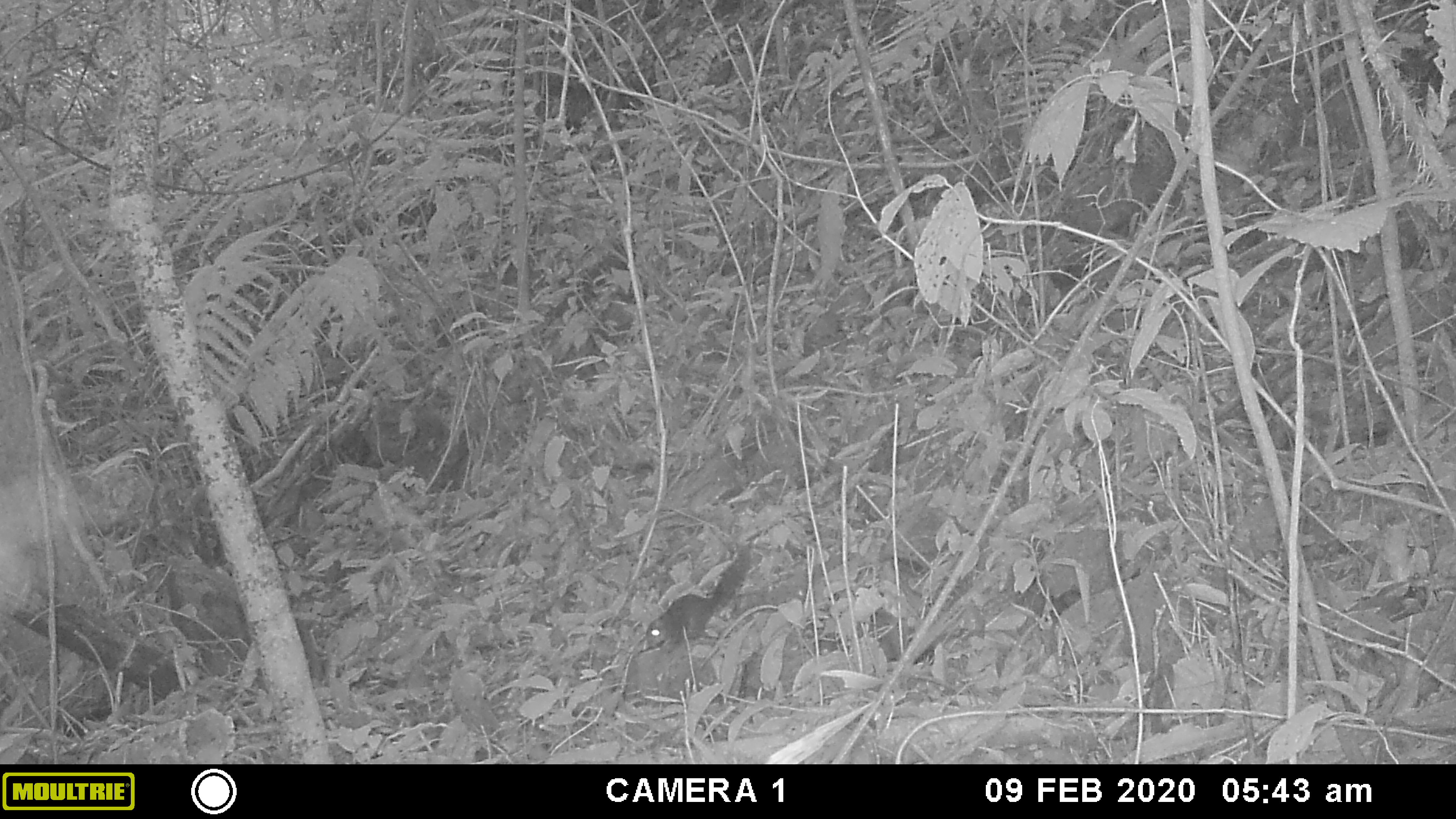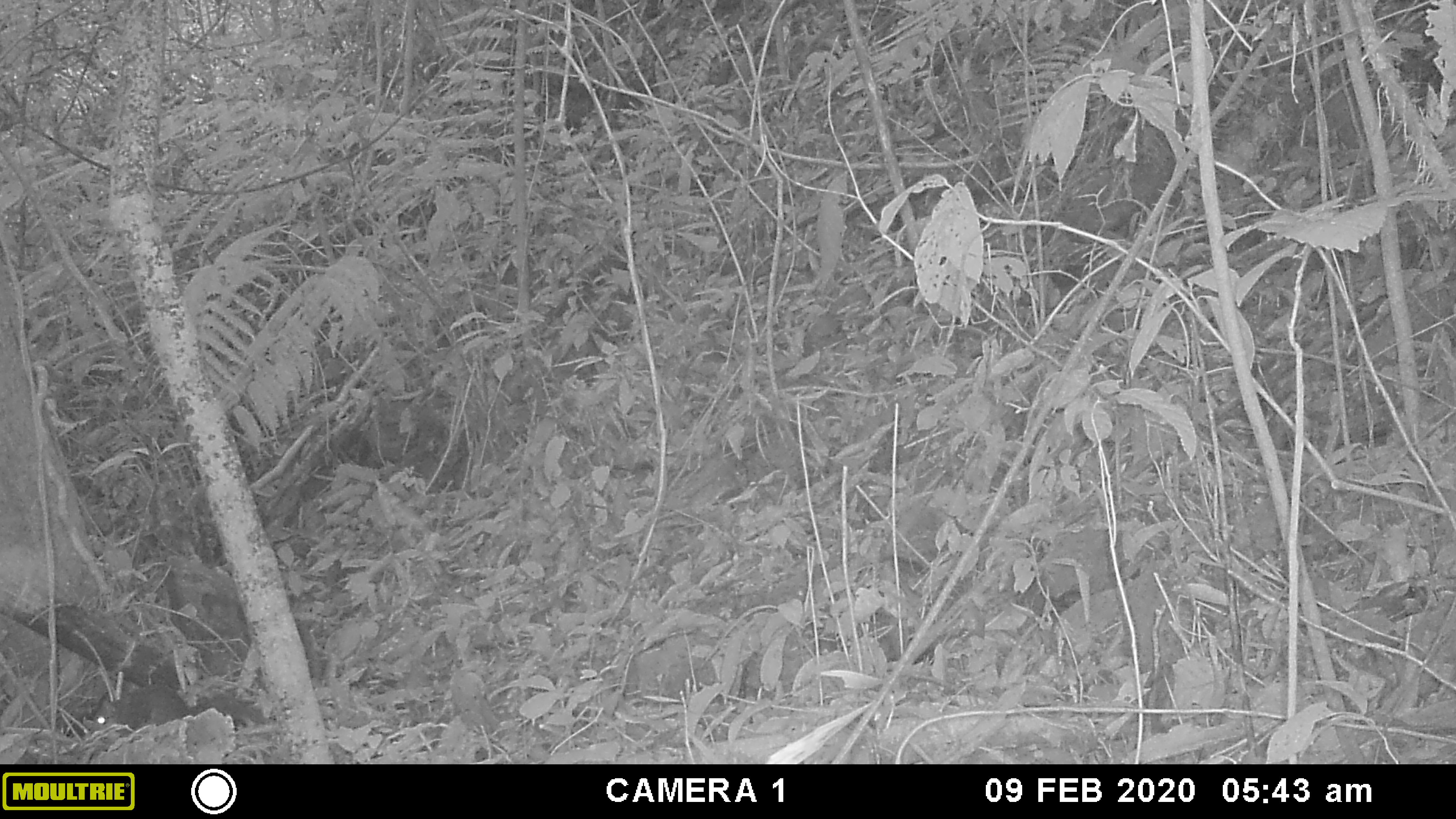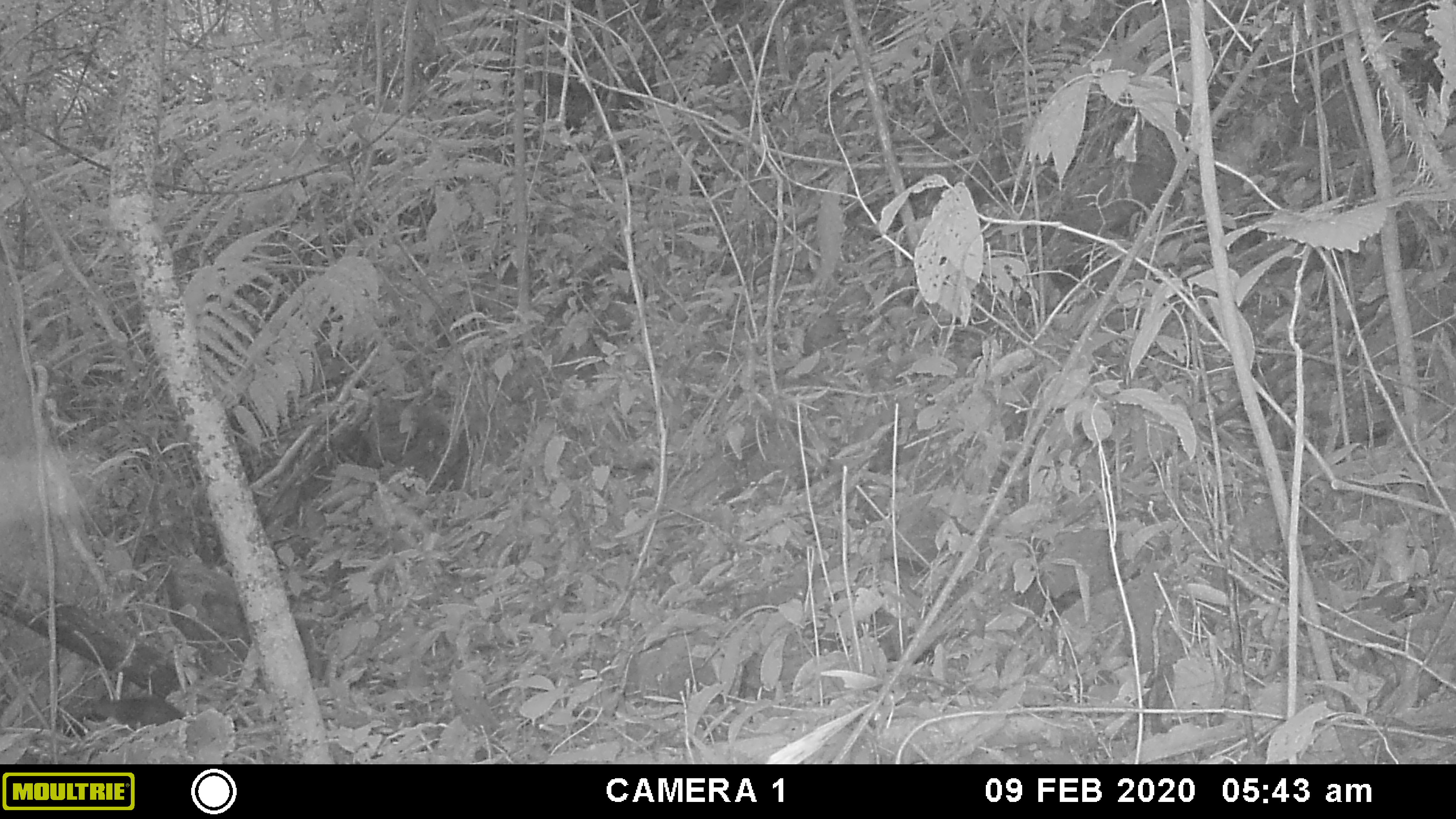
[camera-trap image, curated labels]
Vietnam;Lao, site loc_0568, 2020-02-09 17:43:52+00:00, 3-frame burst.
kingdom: Animalia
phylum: Chordata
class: Mammalia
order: Rodentia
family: Sciuridae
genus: Dremomys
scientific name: Dremomys rufigenis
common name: red-cheeked squirrel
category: red cheeked squirrel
Red cheeked squirrel (red-cheeked squirrel) (Dremomys rufigenis). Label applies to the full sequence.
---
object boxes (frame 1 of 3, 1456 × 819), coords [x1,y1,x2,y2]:
red cheeked squirrel: [645,543,751,647]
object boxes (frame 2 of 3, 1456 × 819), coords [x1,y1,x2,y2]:
red cheeked squirrel: [89,684,271,736]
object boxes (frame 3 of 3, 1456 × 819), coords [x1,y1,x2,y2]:
red cheeked squirrel: [60,694,238,737]